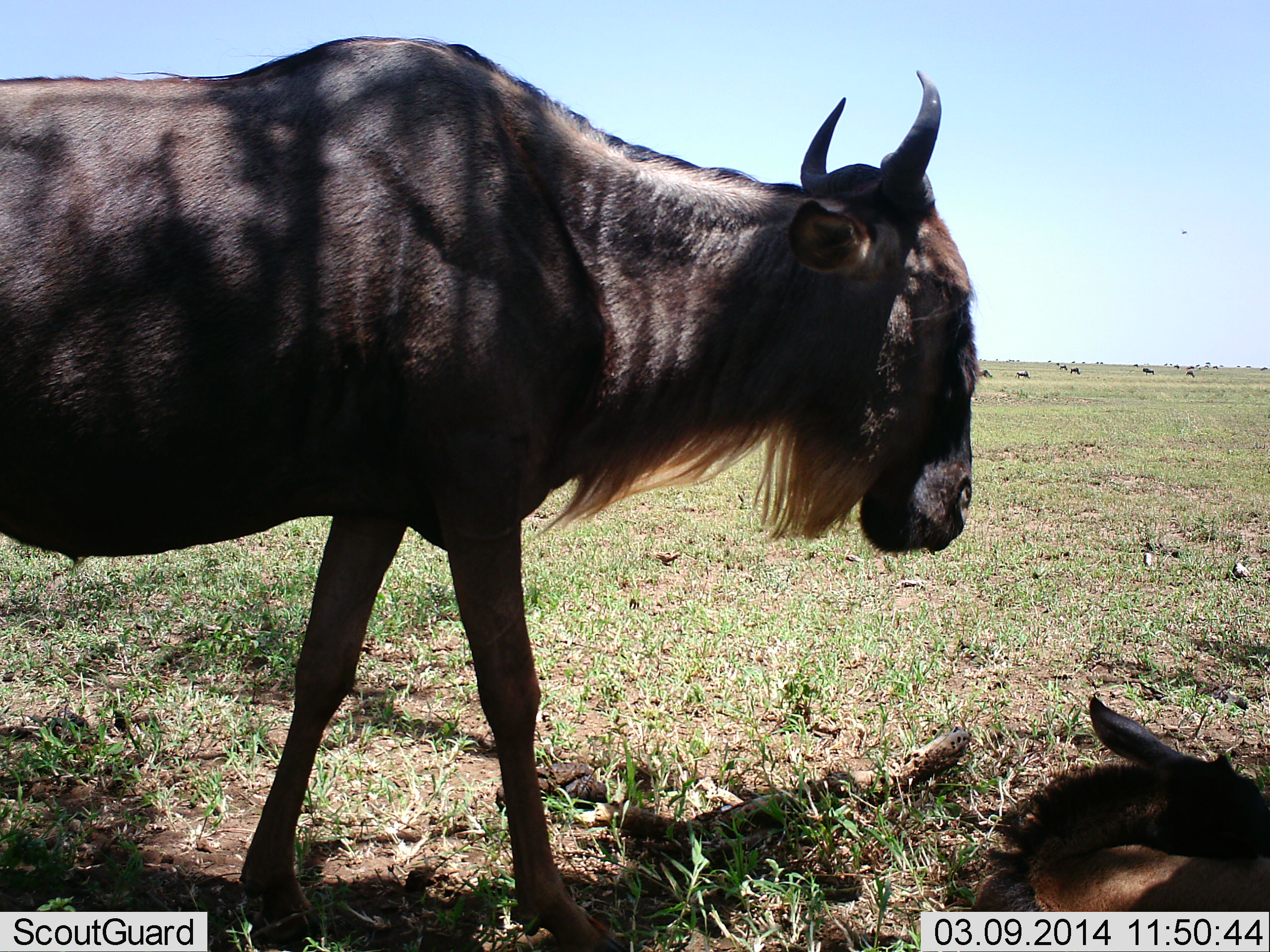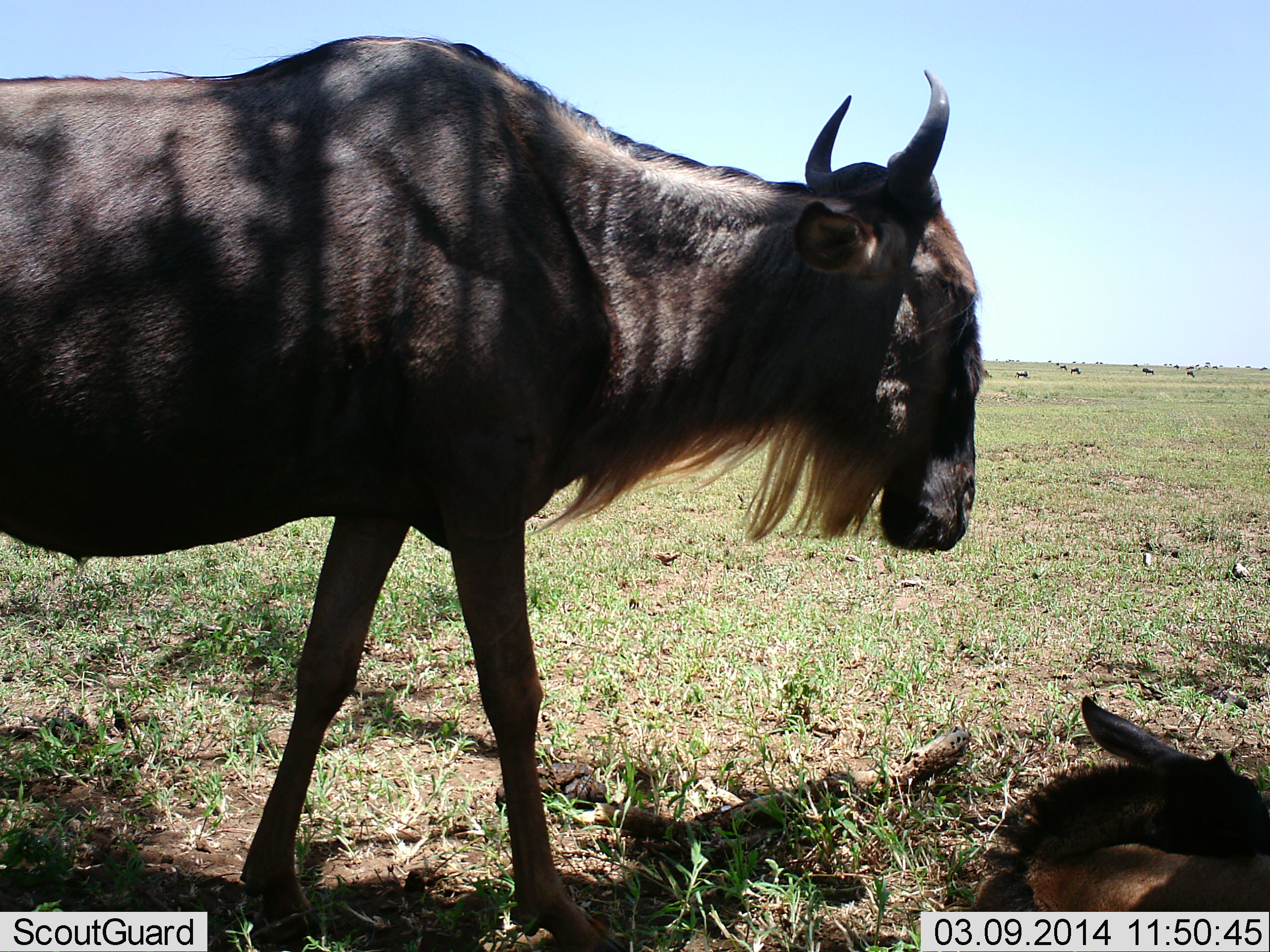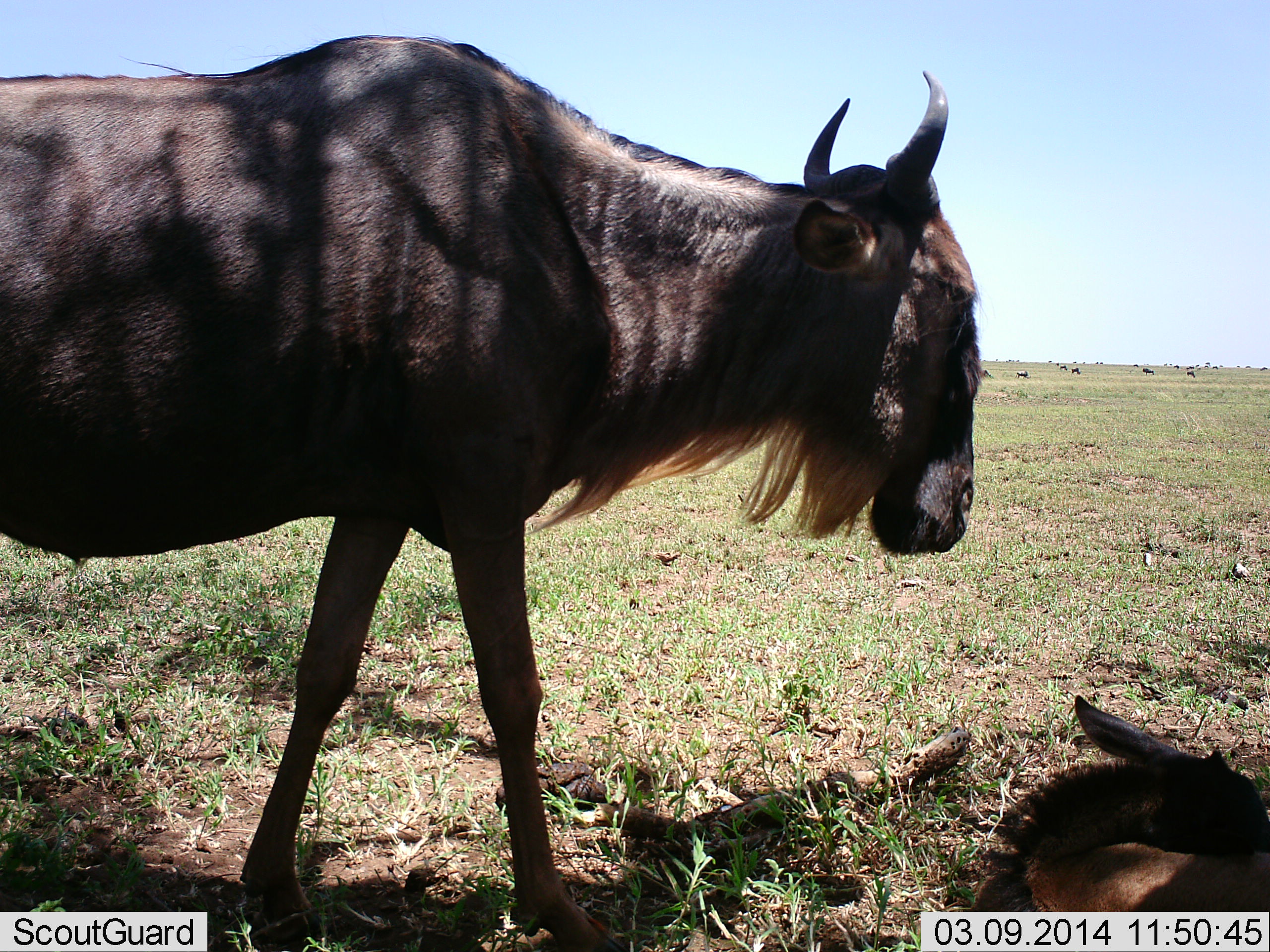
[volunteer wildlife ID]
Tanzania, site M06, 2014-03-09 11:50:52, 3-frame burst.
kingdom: Animalia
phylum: Chordata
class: Mammalia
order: Artiodactyla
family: Bovidae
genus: Connochaetes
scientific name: Connochaetes taurinus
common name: blue wildebeest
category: wildebeest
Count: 2.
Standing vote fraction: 90%.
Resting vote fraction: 90%.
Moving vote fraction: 10%.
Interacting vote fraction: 0%.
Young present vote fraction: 30%.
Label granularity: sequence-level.